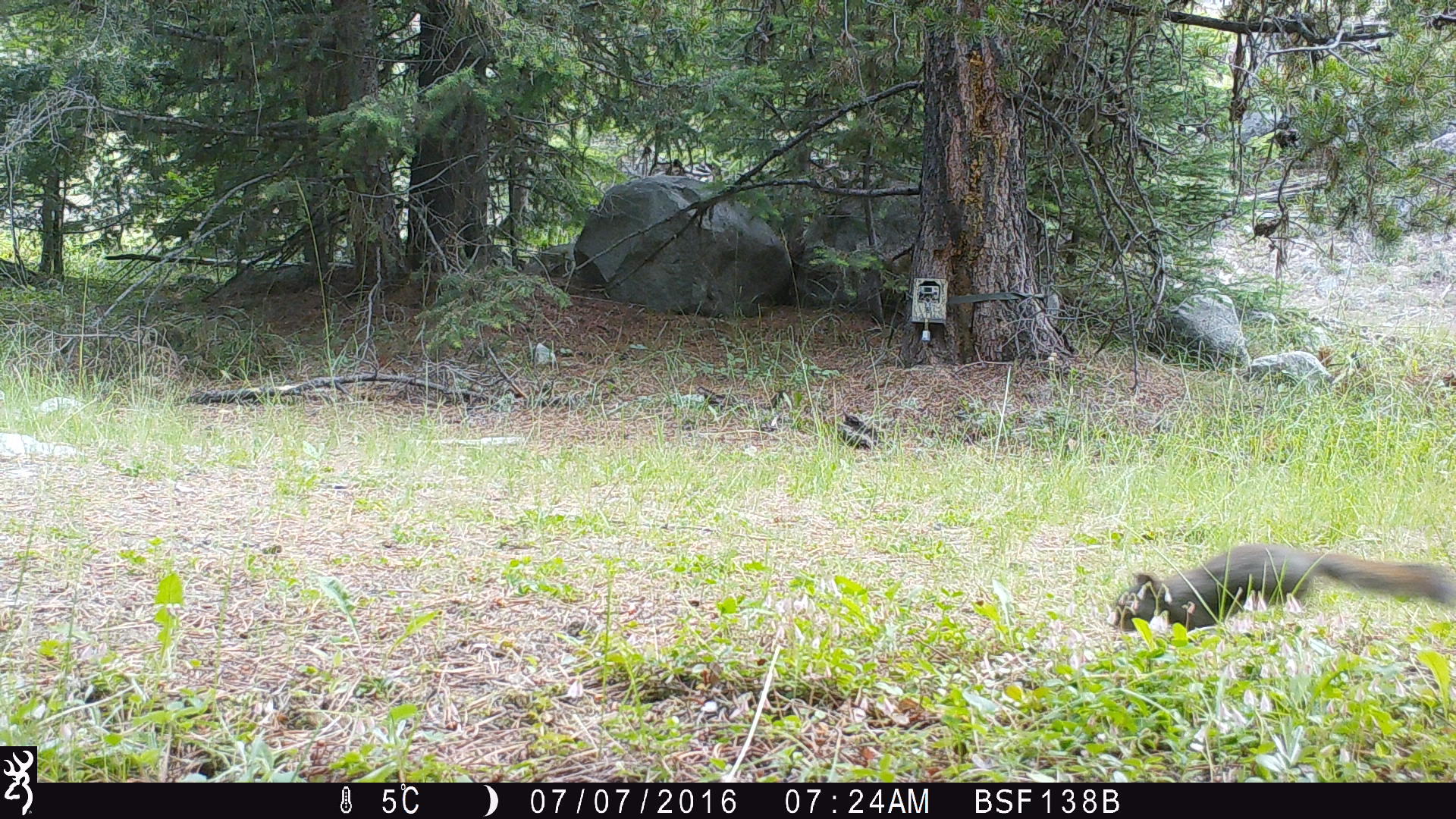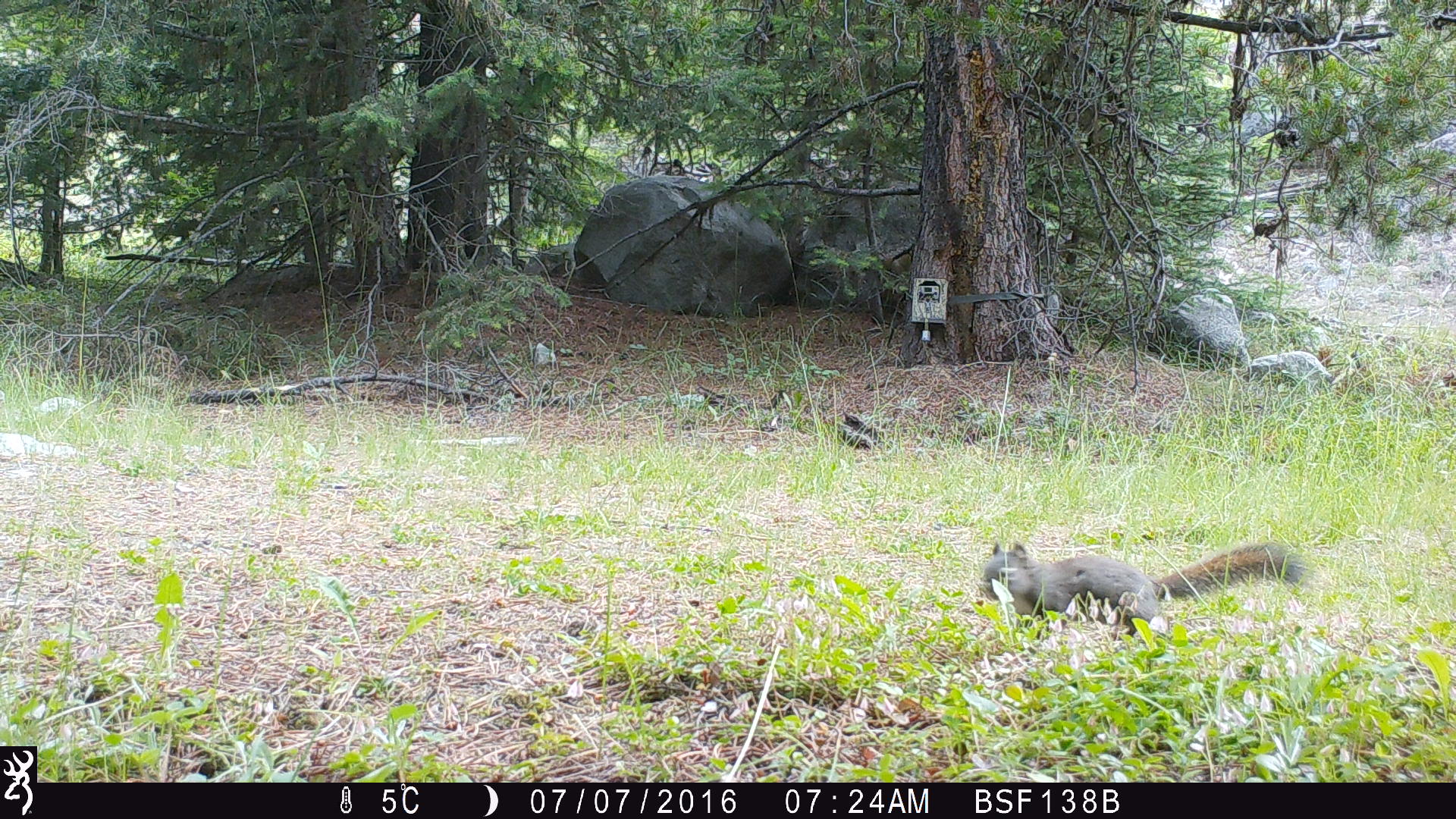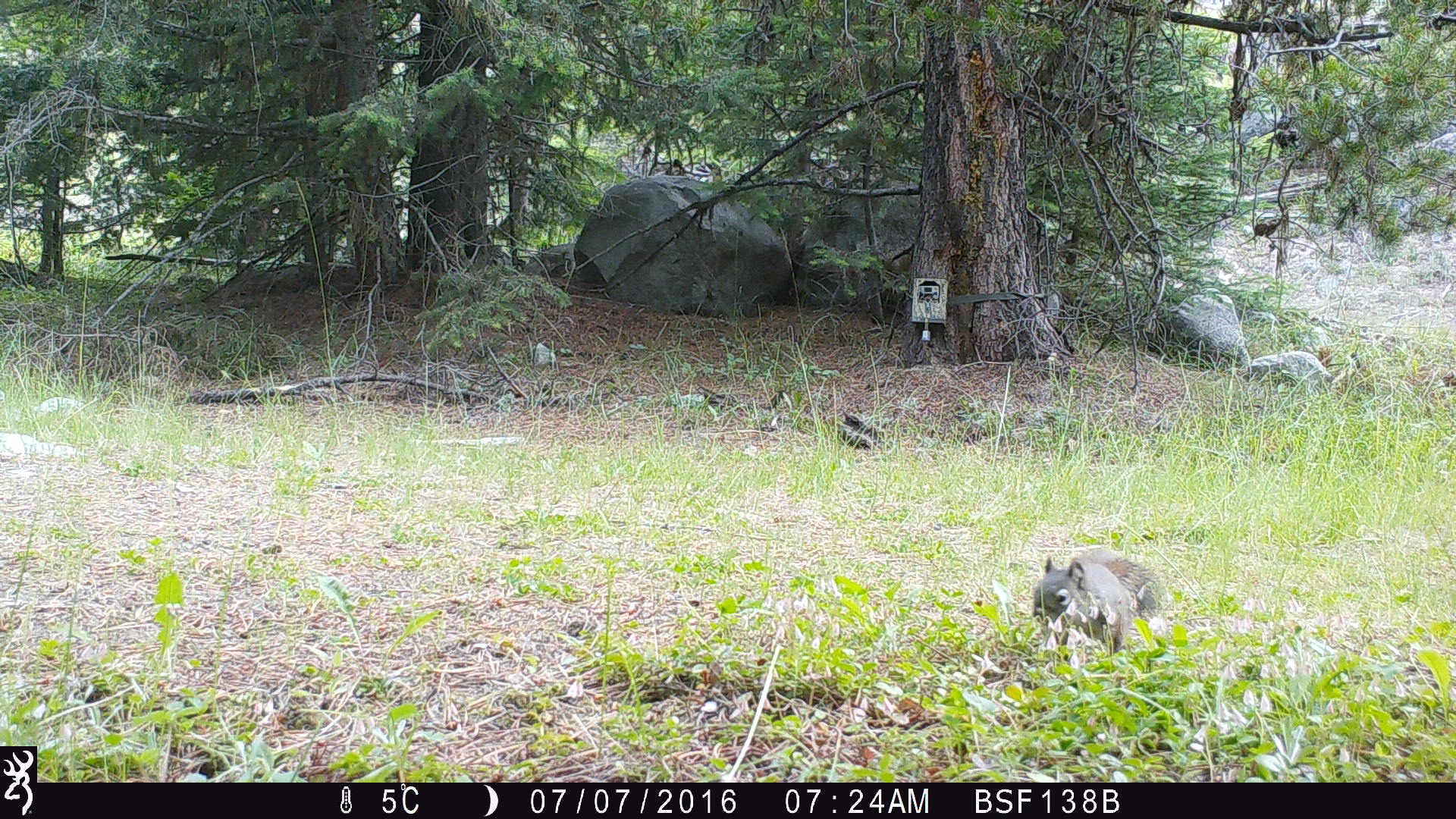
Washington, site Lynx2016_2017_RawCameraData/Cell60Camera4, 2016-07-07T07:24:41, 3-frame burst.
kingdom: Animalia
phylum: Chordata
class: Mammalia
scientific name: Mammalia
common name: small mammal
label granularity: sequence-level